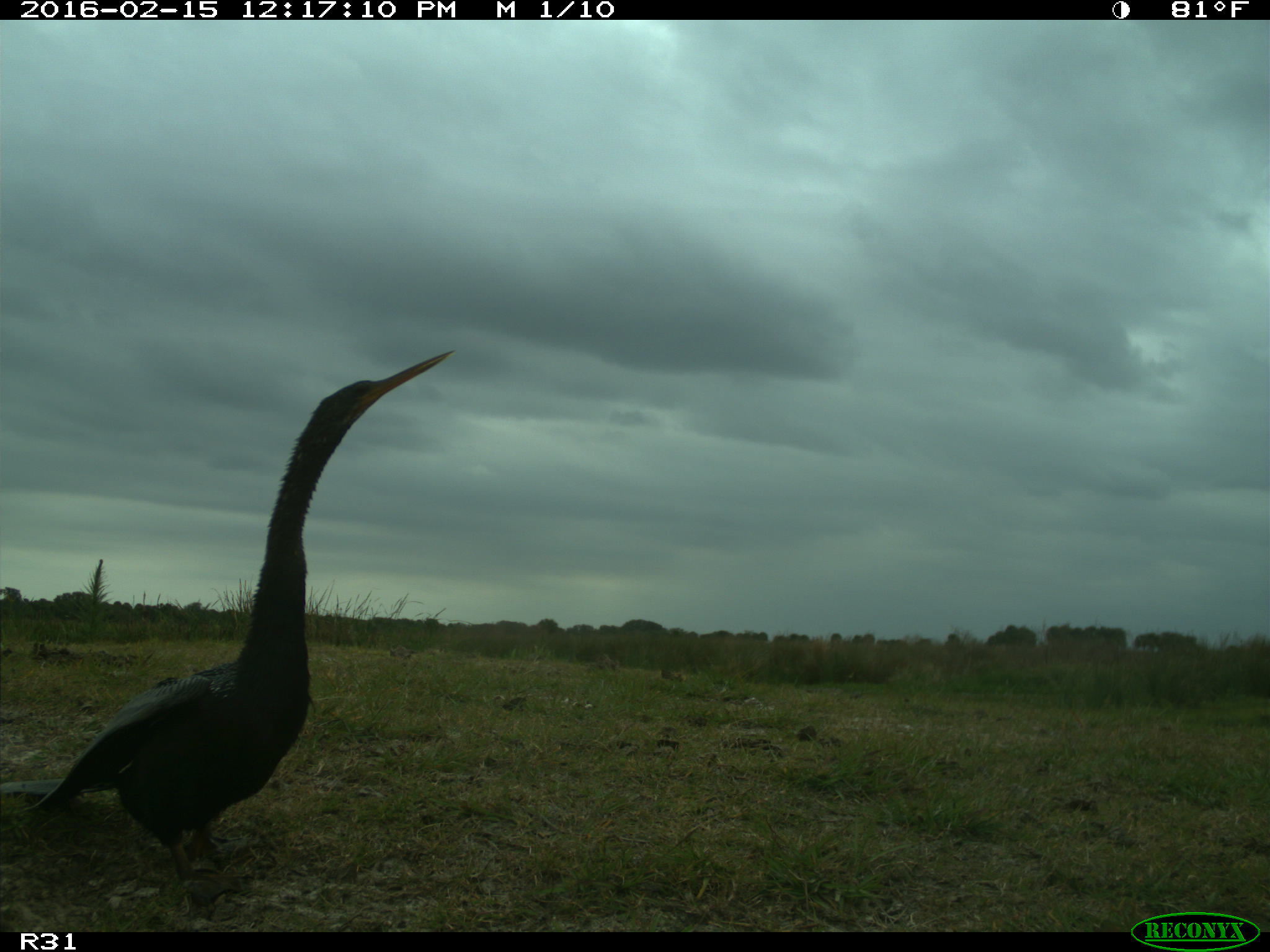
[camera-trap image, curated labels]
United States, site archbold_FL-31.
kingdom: Animalia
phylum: Chordata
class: Aves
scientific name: Aves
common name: birds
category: unidentified bird